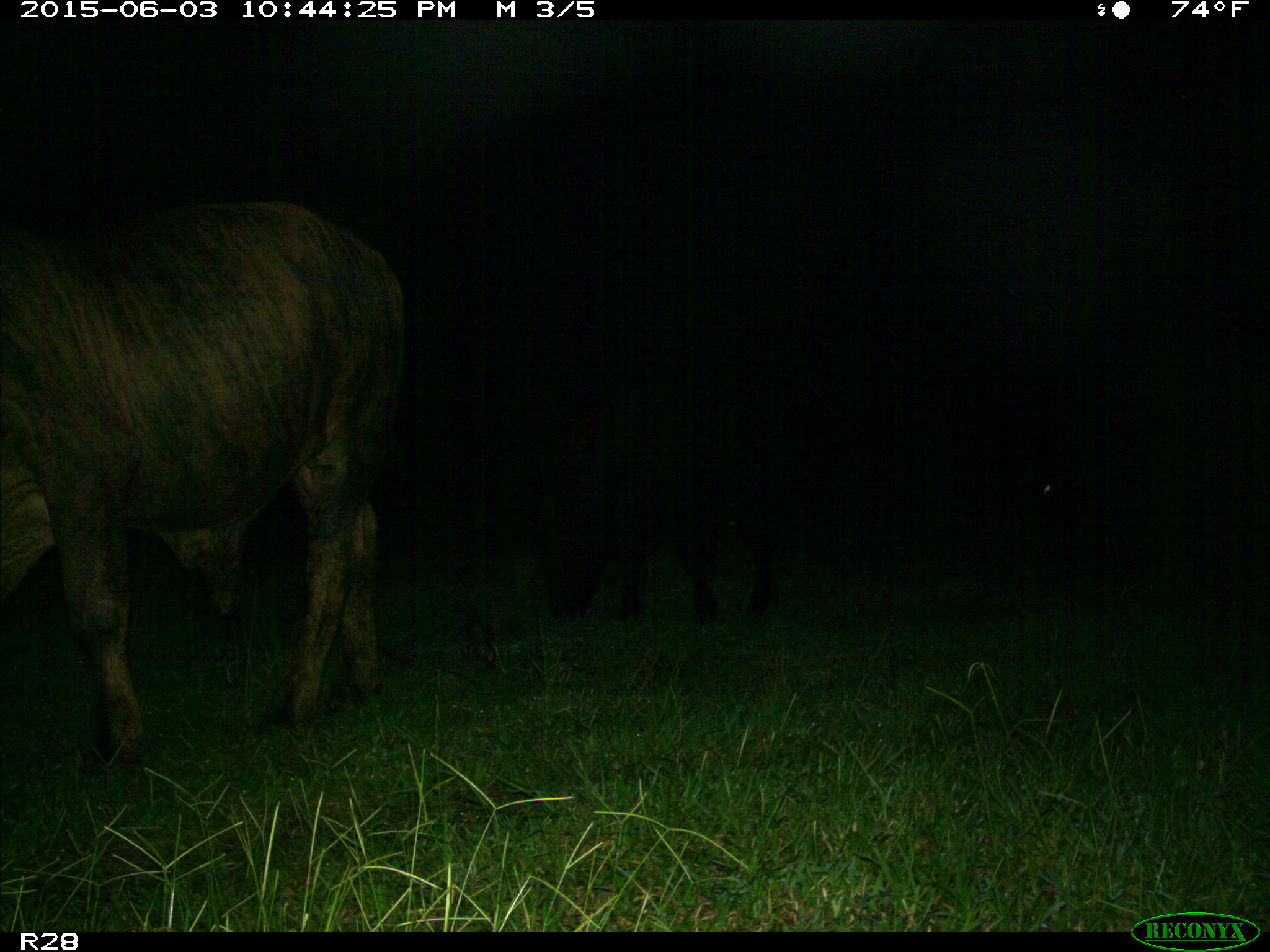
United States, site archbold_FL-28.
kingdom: Animalia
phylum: Chordata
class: Mammalia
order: Artiodactyla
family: Bovidae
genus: Bos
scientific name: Bos taurus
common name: domestic cow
Bos taurus (domestic cow).